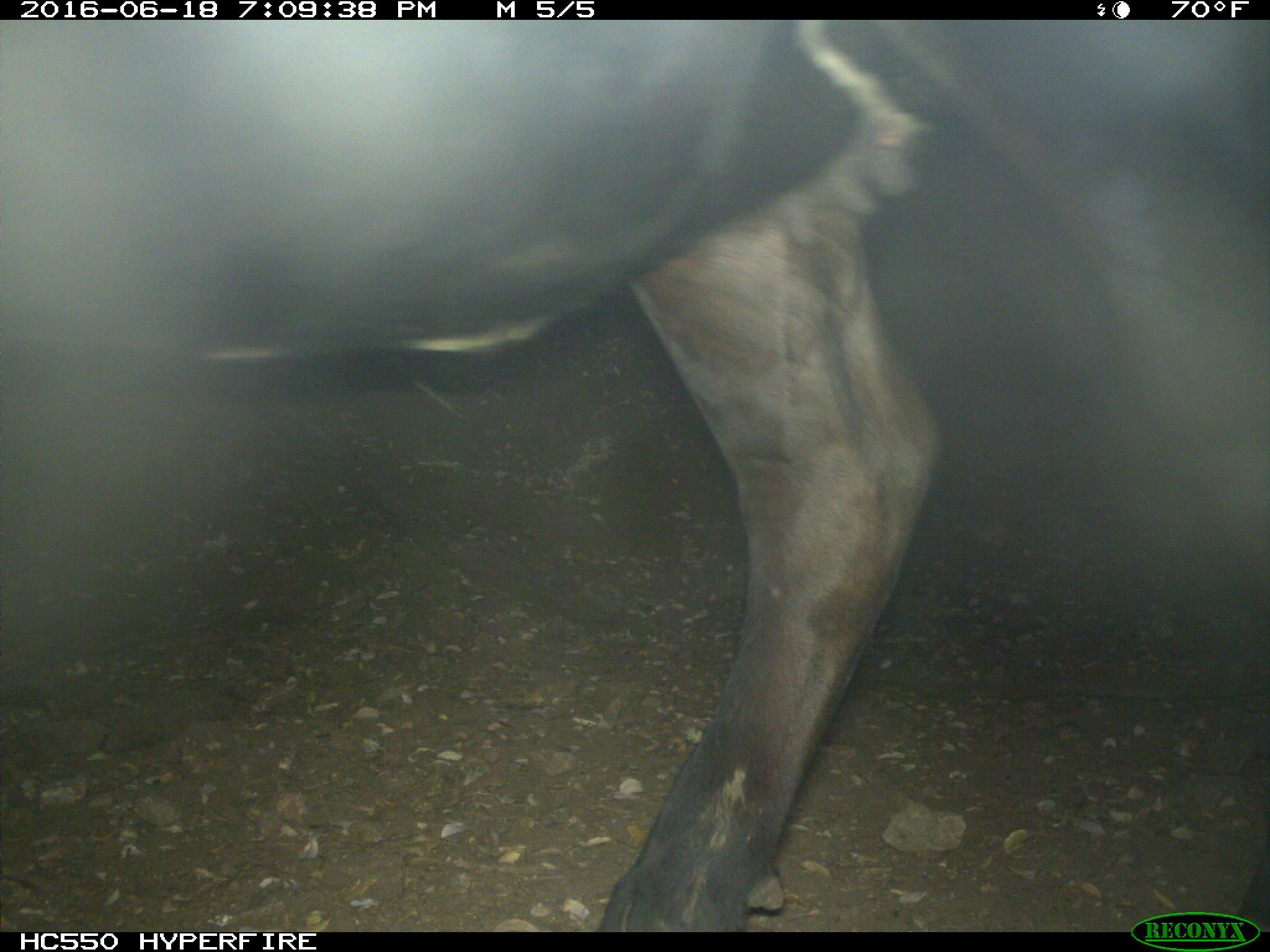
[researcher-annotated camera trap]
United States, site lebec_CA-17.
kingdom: Animalia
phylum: Chordata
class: Mammalia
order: Artiodactyla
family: Bovidae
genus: Bos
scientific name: Bos taurus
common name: domestic cow